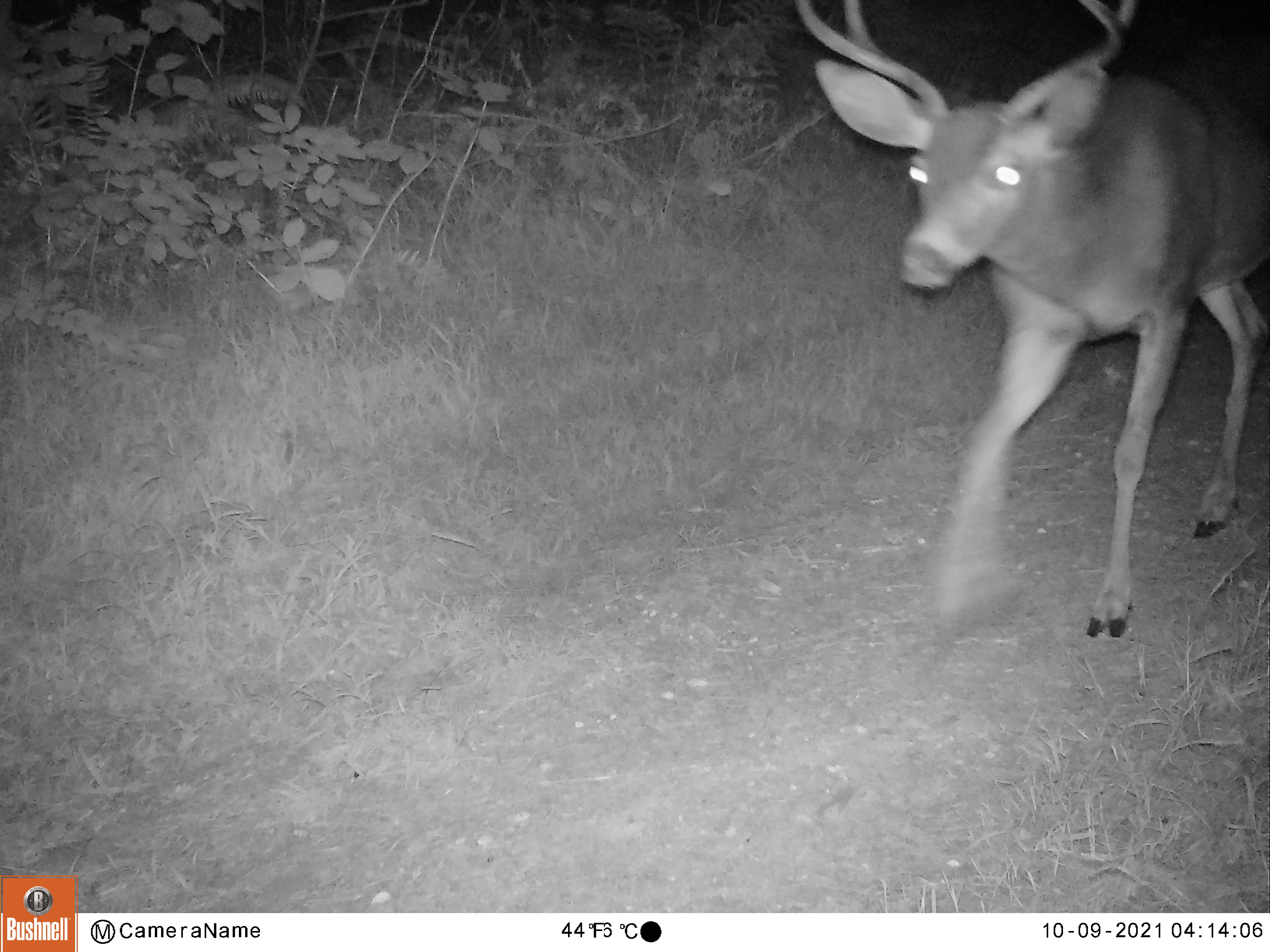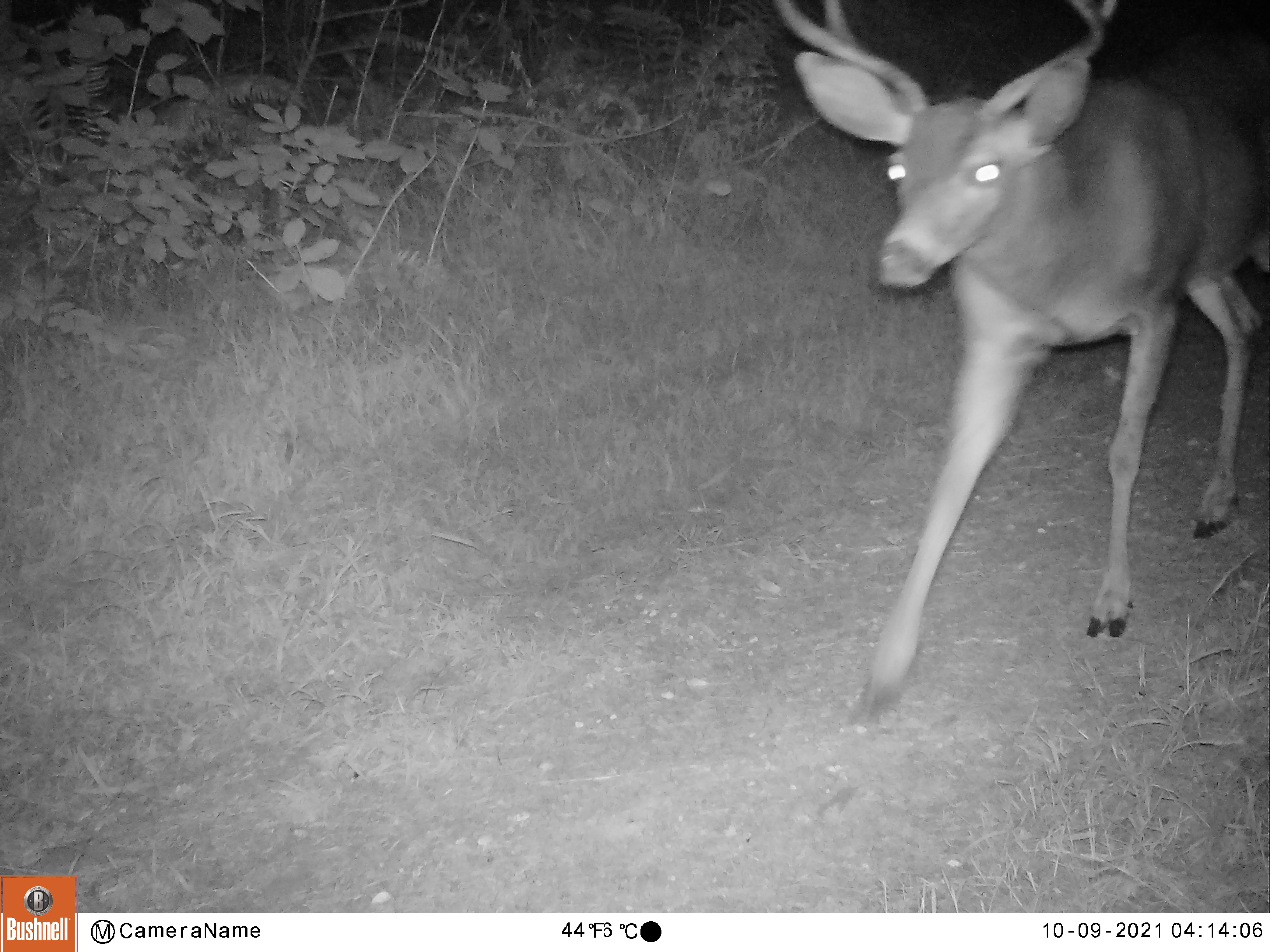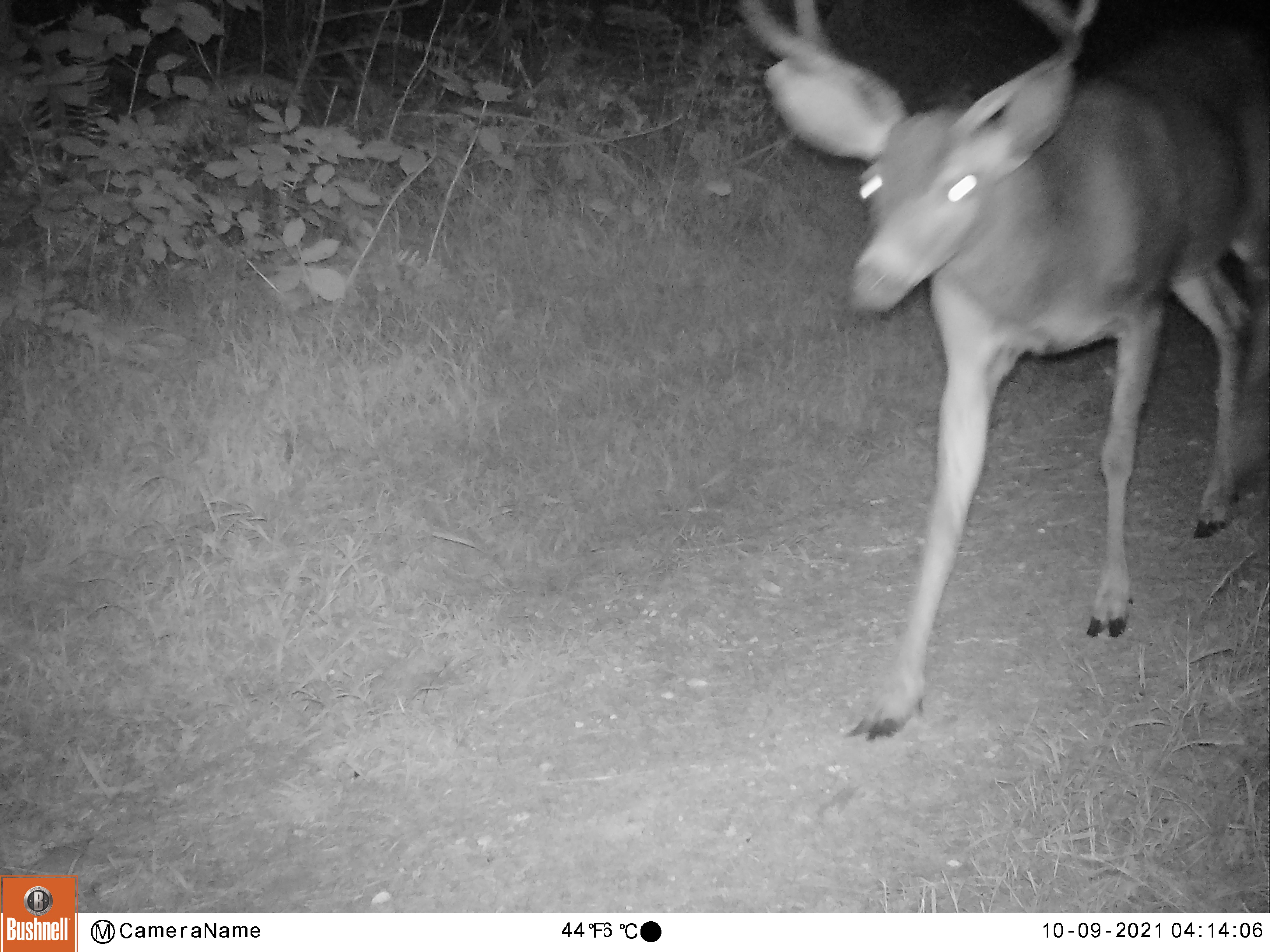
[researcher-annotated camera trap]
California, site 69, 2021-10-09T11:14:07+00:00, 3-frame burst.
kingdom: Animalia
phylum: Chordata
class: Mammalia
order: Artiodactyla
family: Cervidae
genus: Odocoileus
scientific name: Odocoileus hemionus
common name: mule deer